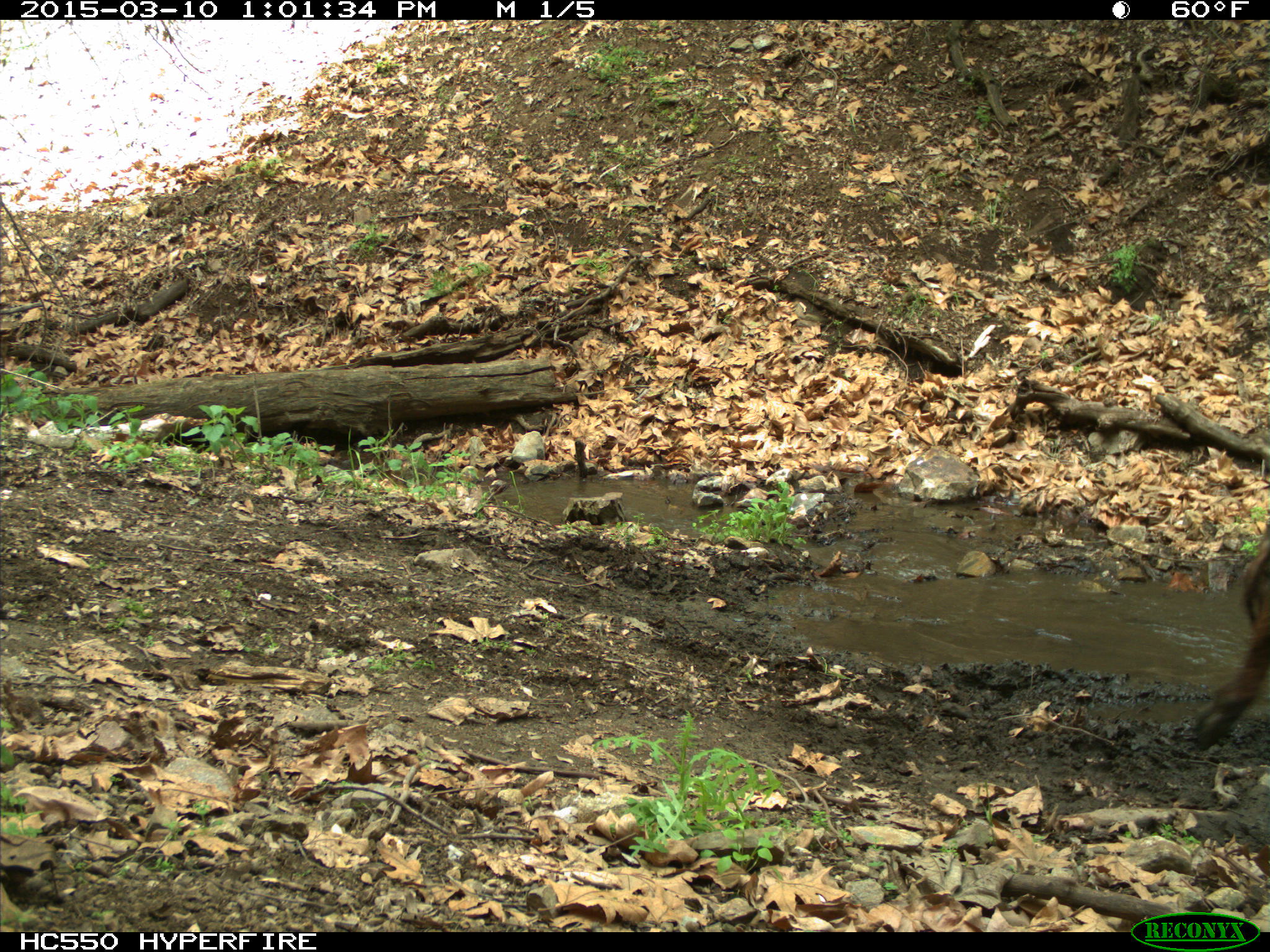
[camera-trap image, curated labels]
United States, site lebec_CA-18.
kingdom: Animalia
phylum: Chordata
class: Mammalia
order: Artiodactyla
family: Bovidae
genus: Bos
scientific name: Bos taurus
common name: domestic cow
Bos taurus (domestic cow).